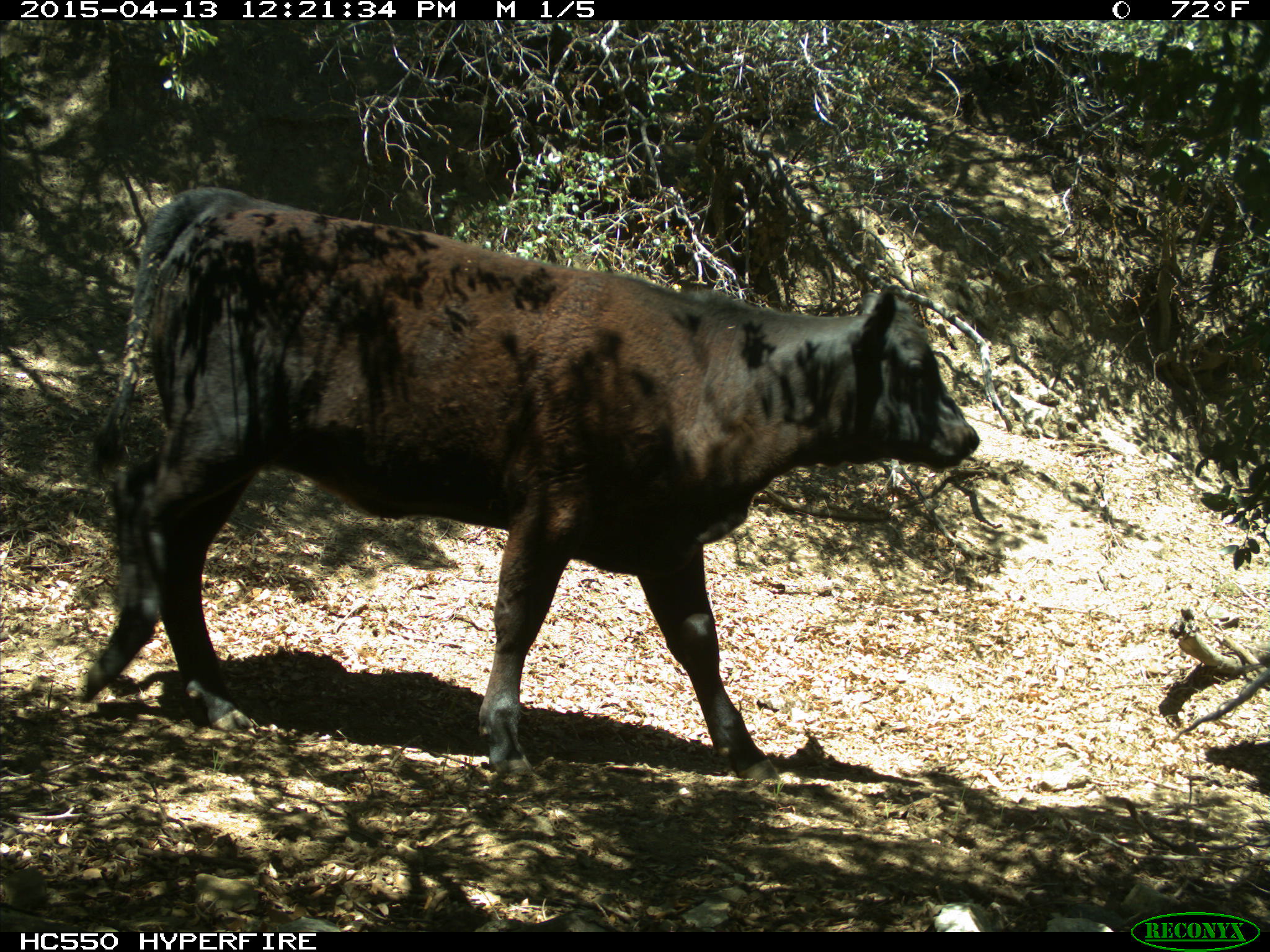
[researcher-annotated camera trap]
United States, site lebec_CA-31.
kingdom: Animalia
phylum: Chordata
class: Mammalia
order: Artiodactyla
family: Bovidae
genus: Bos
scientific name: Bos taurus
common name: domestic cow